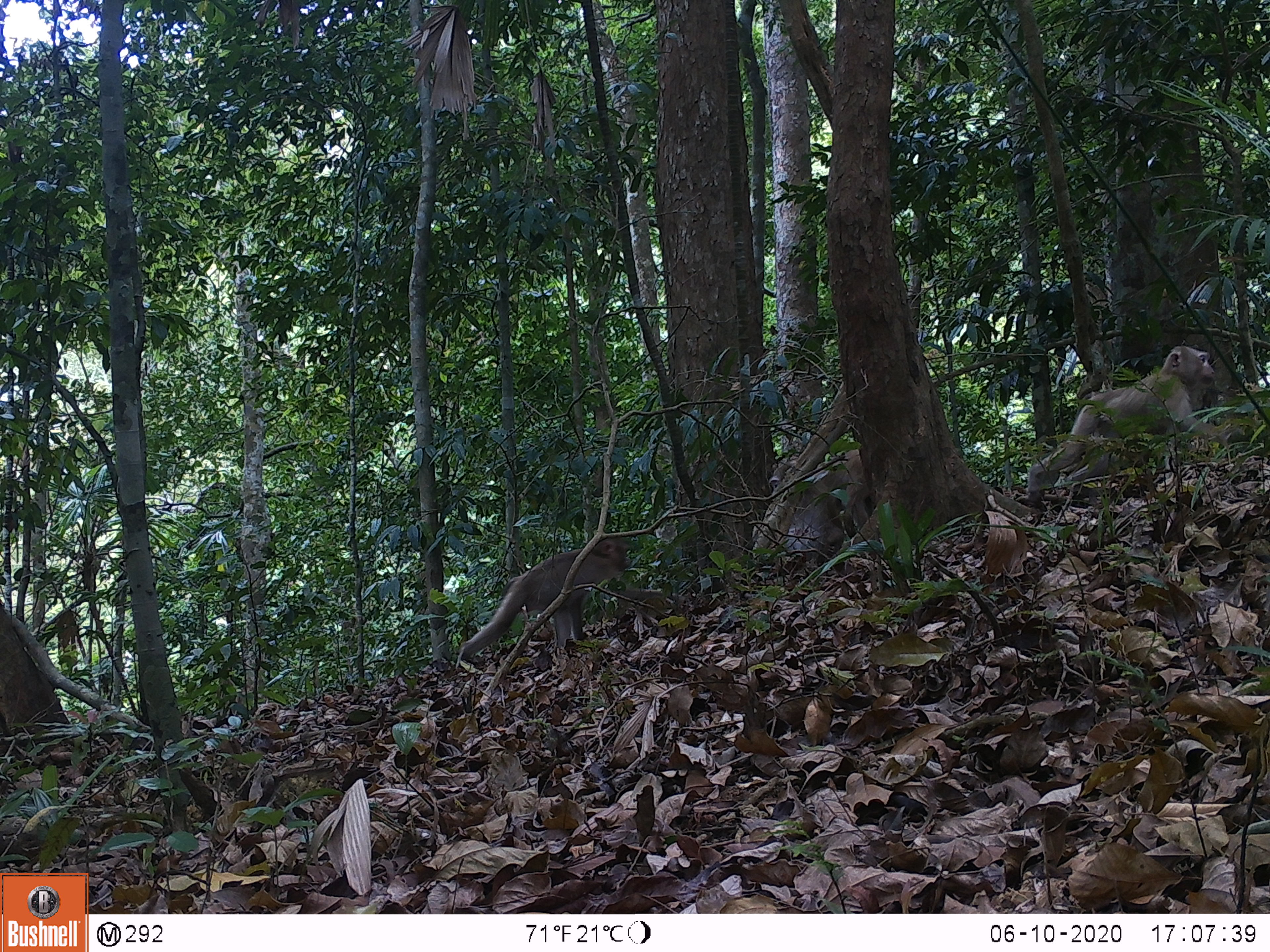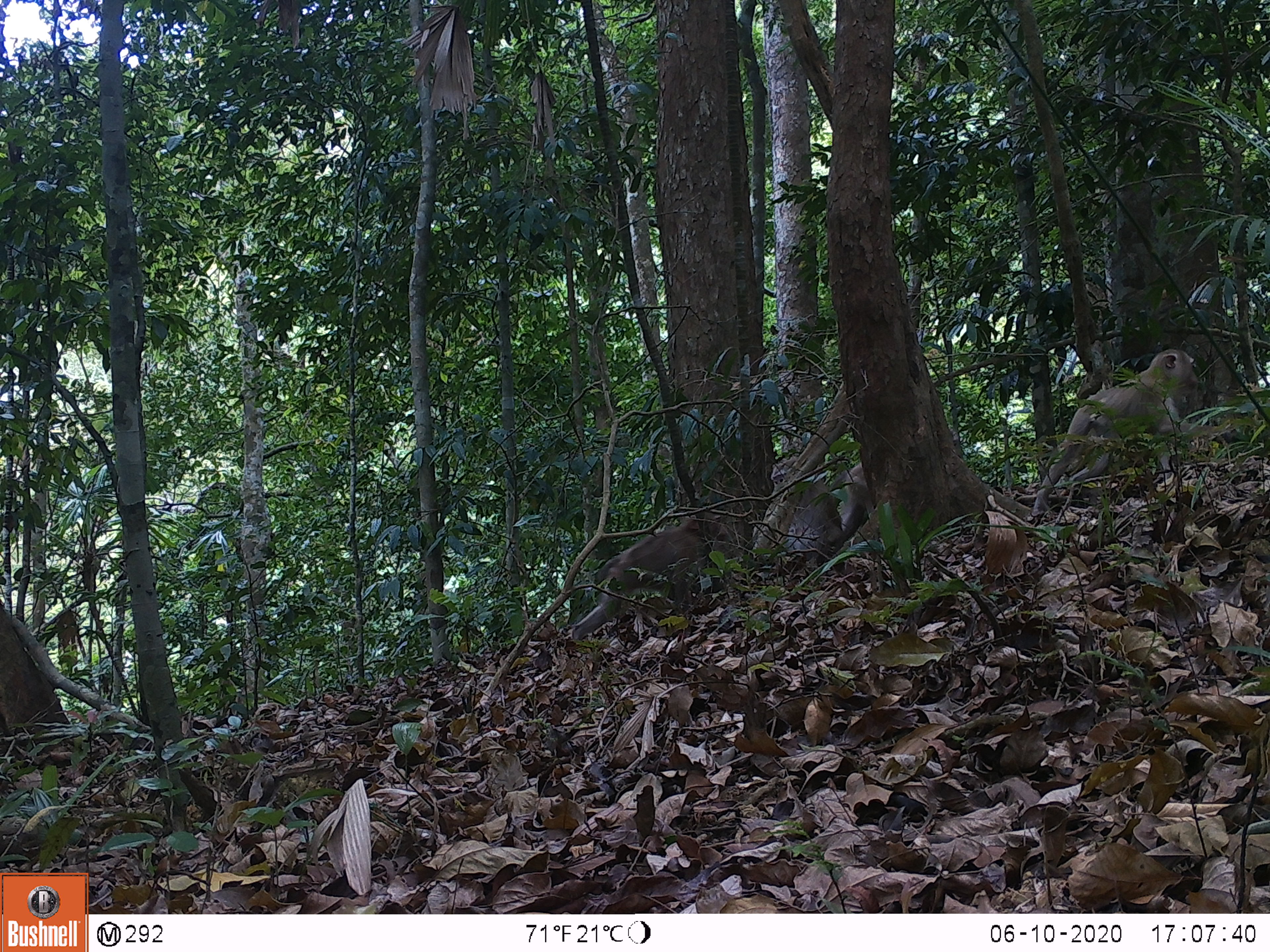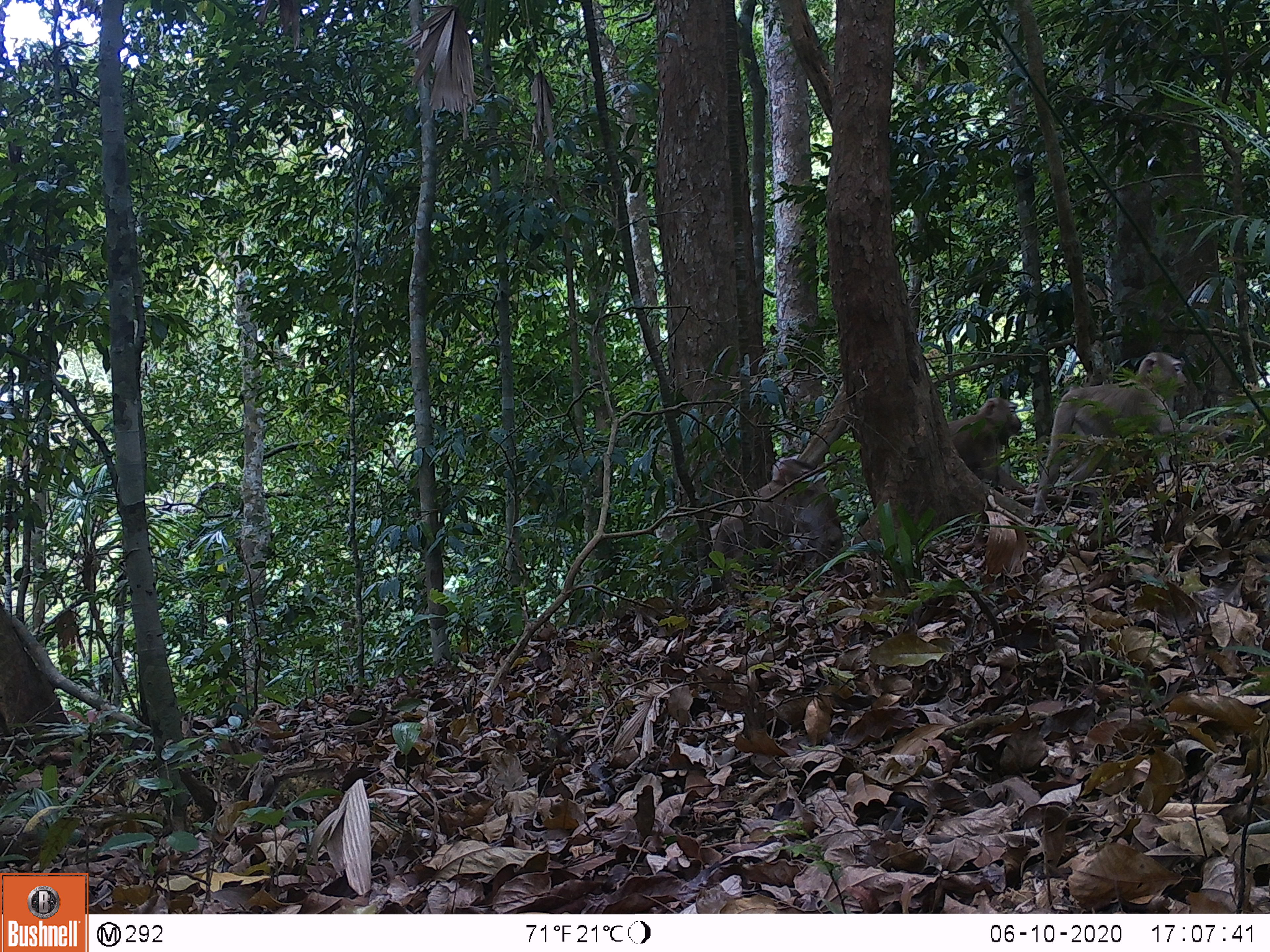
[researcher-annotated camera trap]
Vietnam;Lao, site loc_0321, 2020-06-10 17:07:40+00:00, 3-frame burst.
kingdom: Animalia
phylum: Chordata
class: Mammalia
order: Primates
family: Cercopithecidae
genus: Macaca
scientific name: Macaca nemestrina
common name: pig-tailed macaque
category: pig tailed macaque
Pig tailed macaque (pig-tailed macaque) (Macaca nemestrina). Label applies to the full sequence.